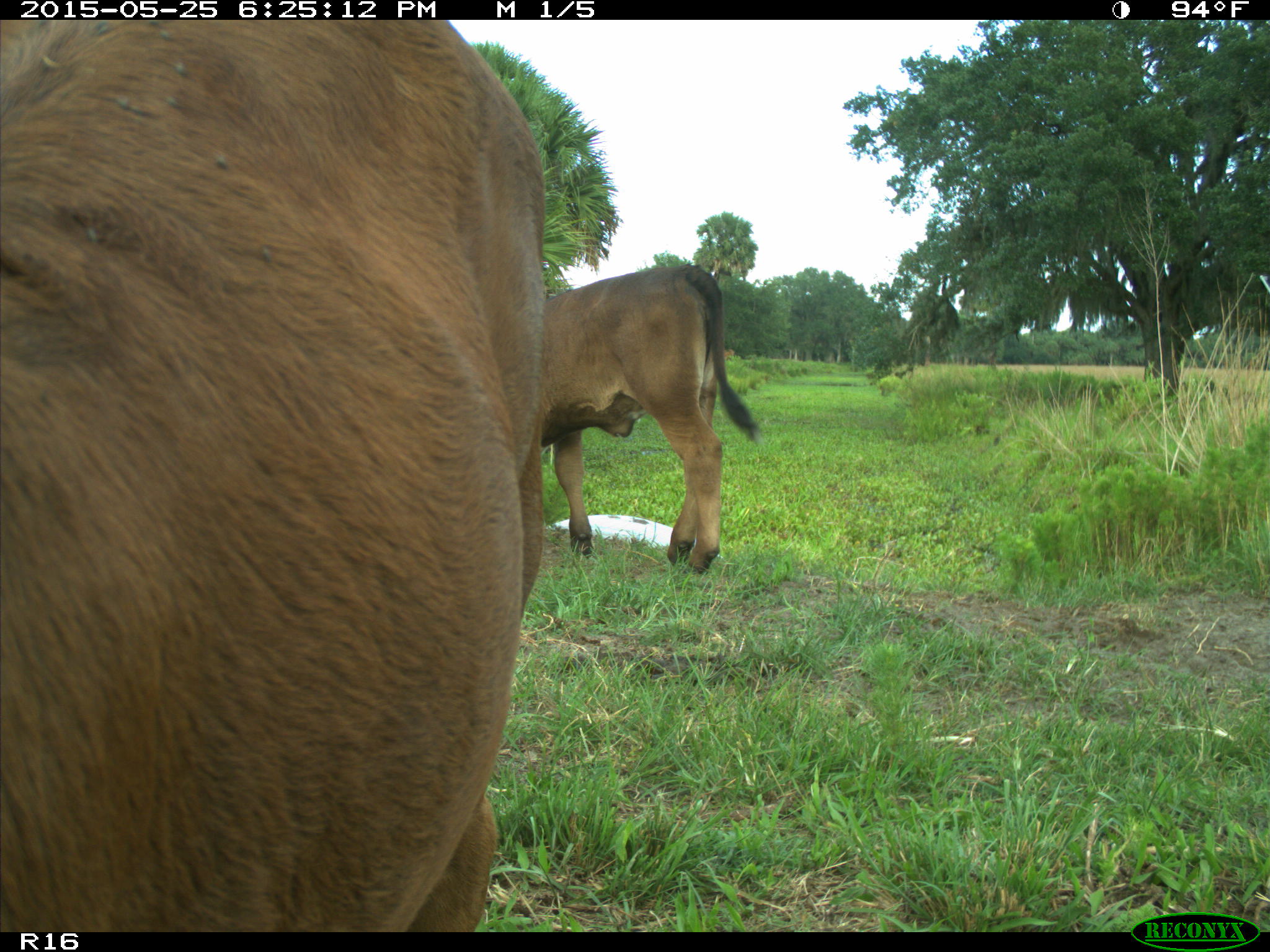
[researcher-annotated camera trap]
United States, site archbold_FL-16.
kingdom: Animalia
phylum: Chordata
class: Mammalia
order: Artiodactyla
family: Bovidae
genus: Bos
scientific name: Bos taurus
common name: domestic cow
Bos taurus (domestic cow).